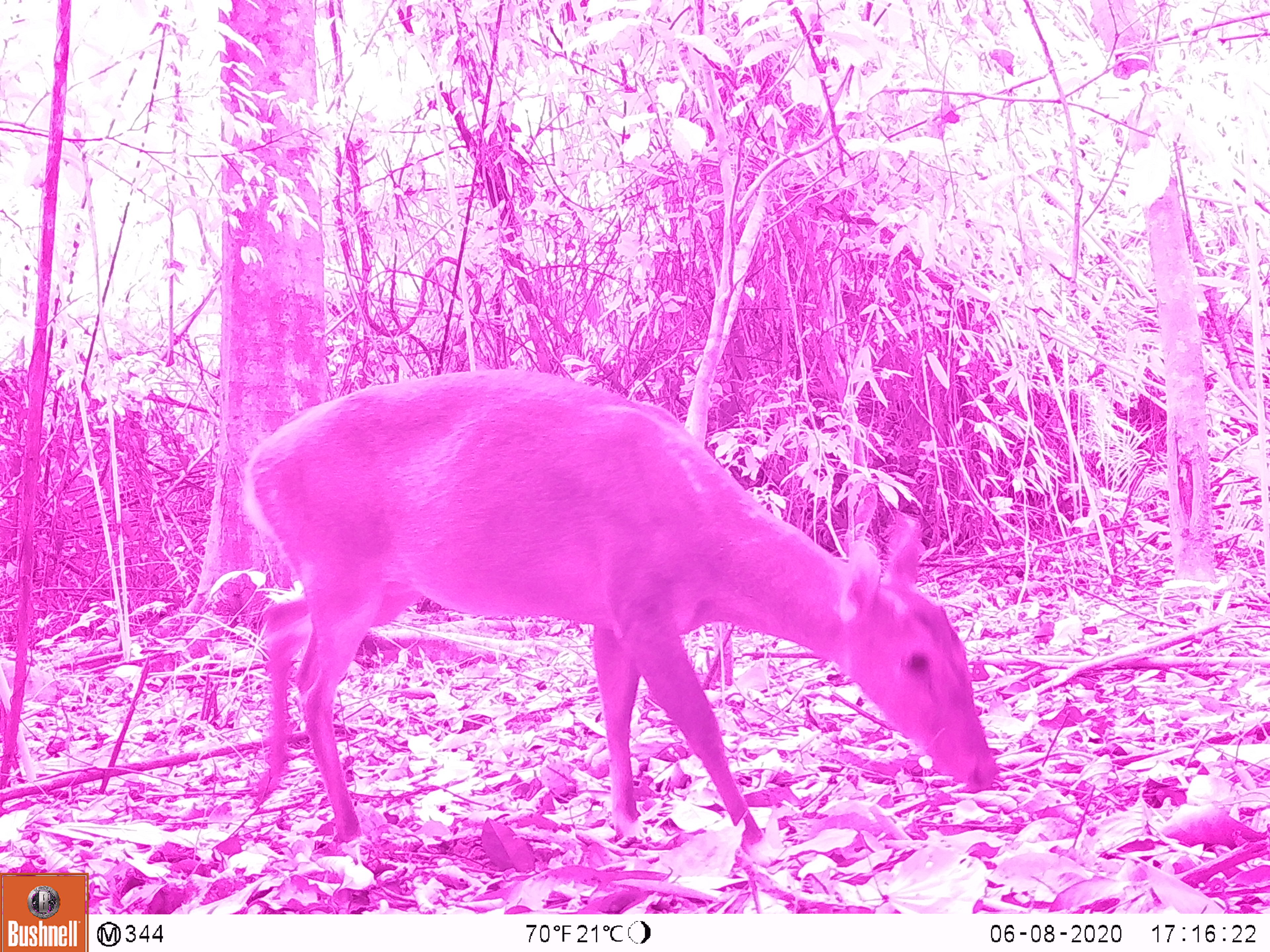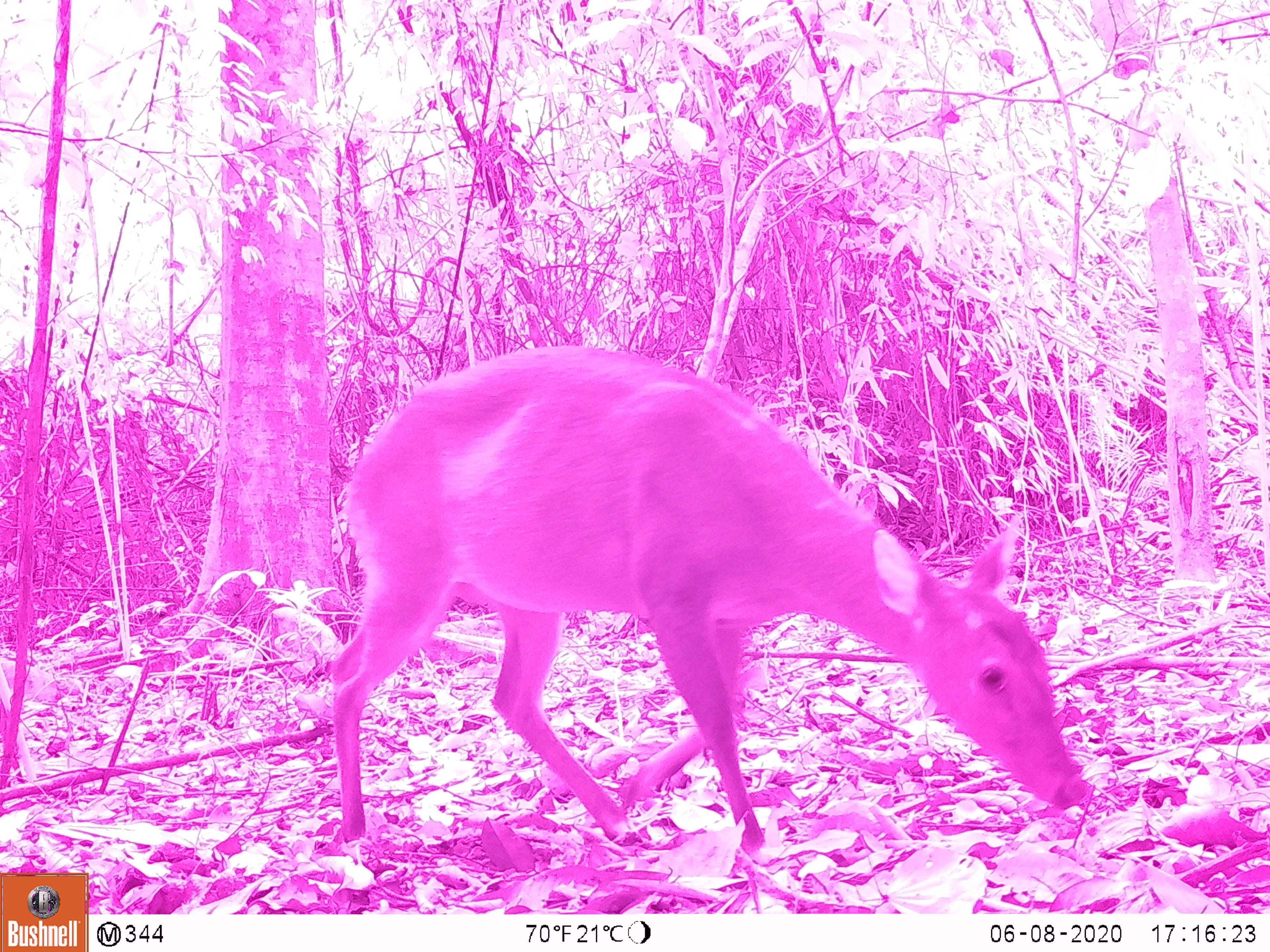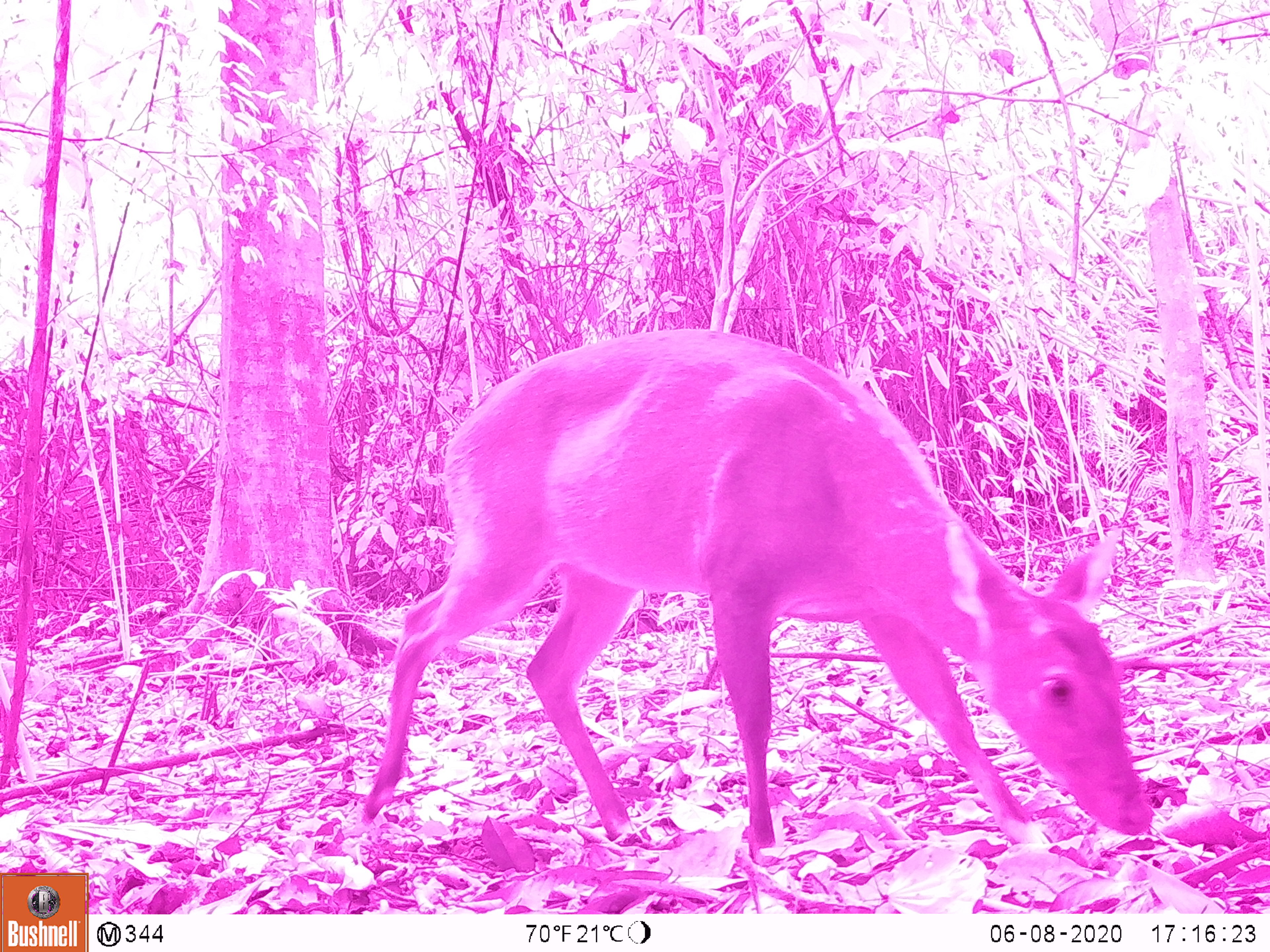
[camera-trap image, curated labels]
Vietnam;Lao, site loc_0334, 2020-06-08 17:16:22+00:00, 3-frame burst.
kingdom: Animalia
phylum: Chordata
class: Mammalia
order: Artiodactyla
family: Cervidae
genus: Muntiacus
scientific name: Muntiacus vuquangensis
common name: large-antlered muntjac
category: large antlered muntjac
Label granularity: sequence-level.